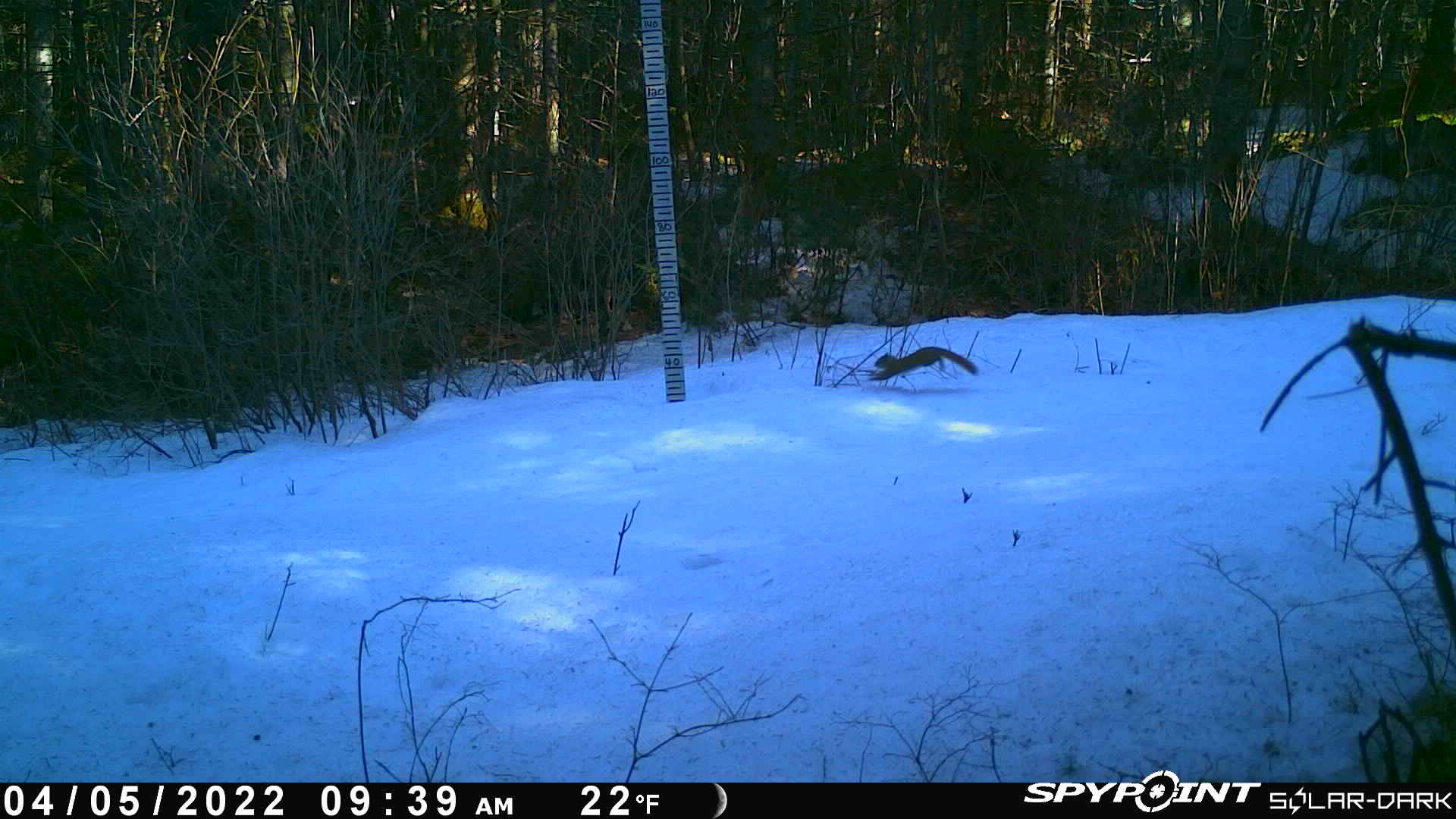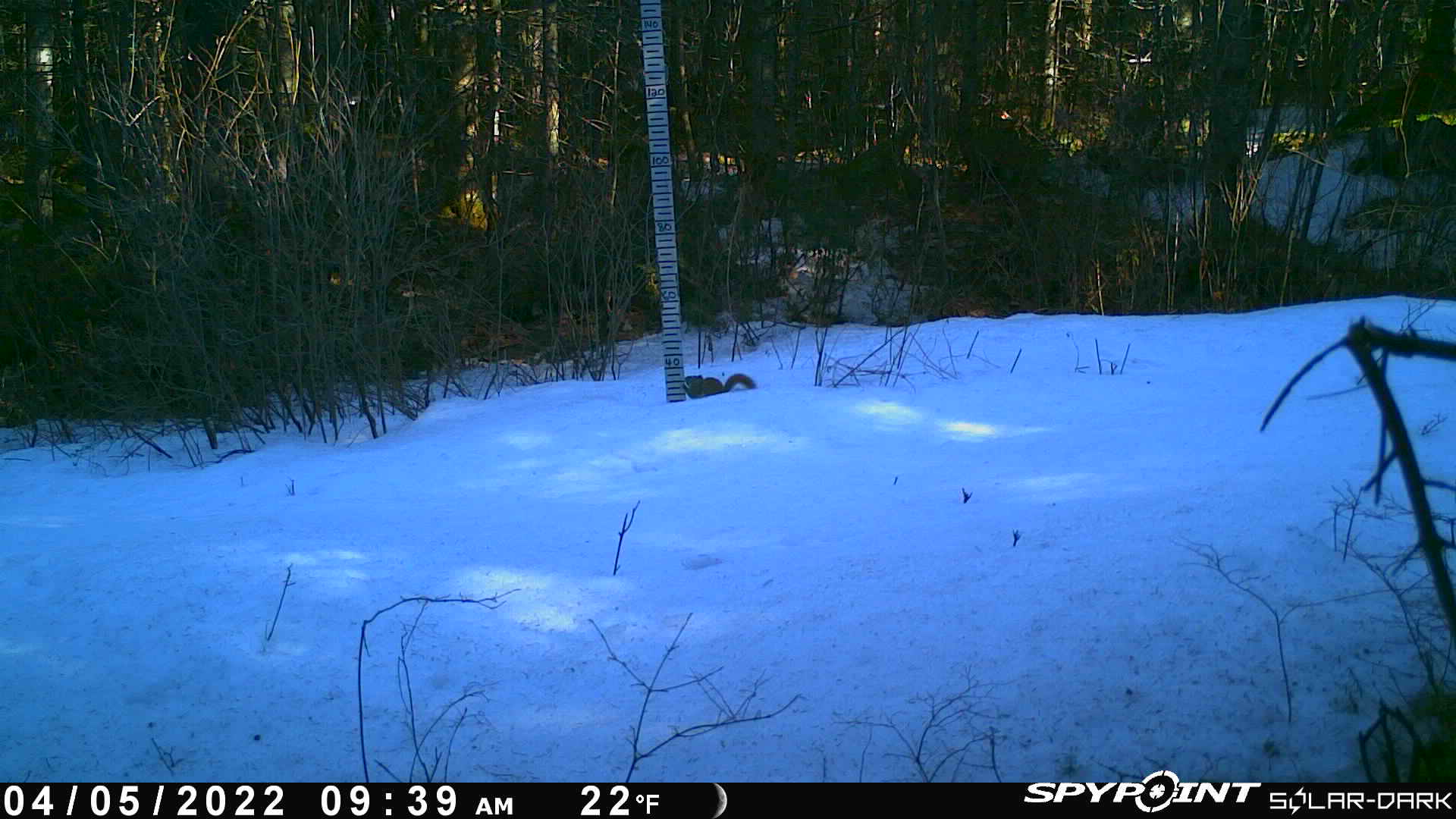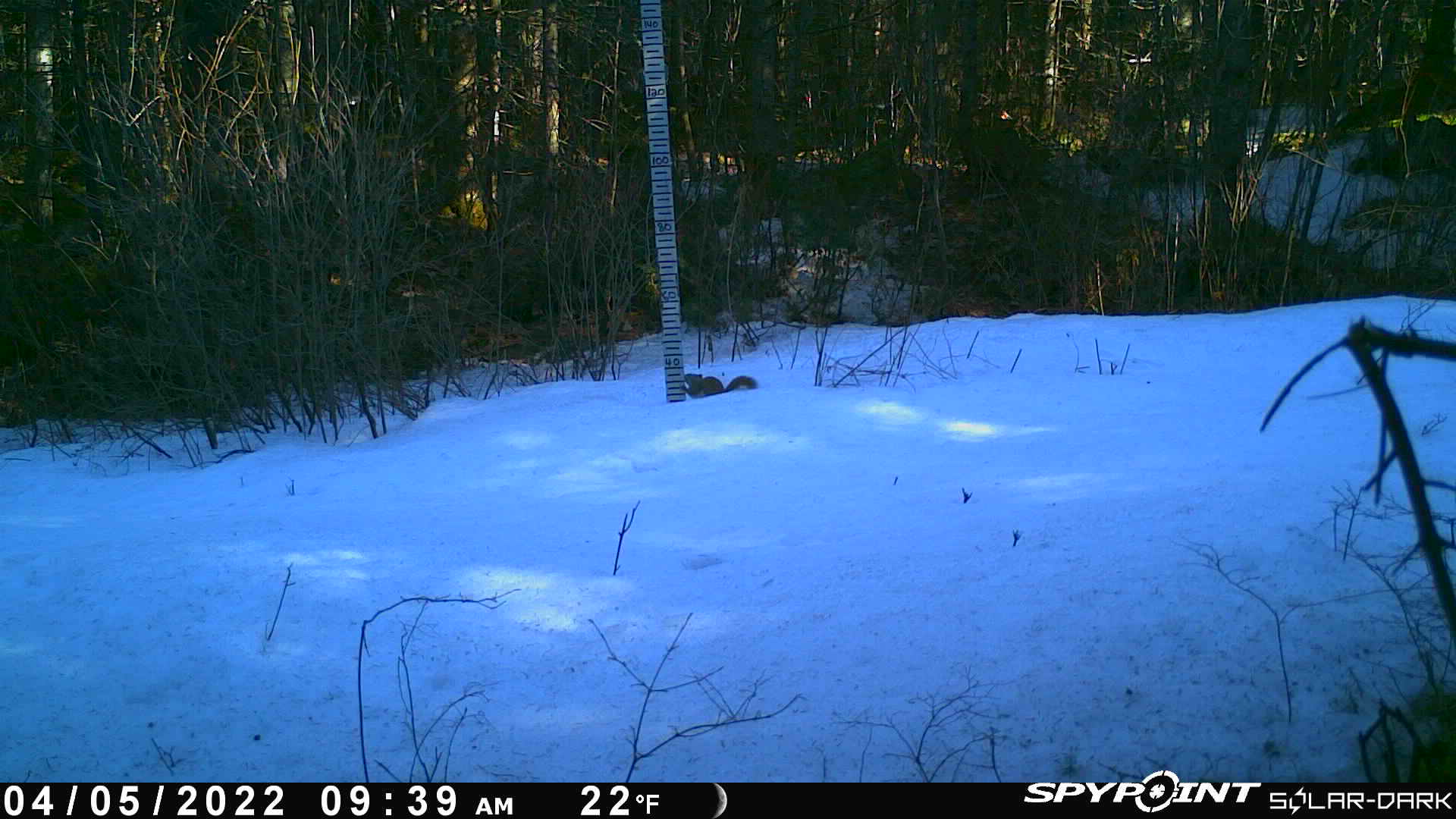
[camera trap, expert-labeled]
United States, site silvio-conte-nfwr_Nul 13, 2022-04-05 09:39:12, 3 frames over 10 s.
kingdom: Animalia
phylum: Chordata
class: Mammalia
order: Rodentia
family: Sciuridae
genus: Tamiasciurus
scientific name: Tamiasciurus hudsonicus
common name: red squirrel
Red squirrel (Tamiasciurus hudsonicus).